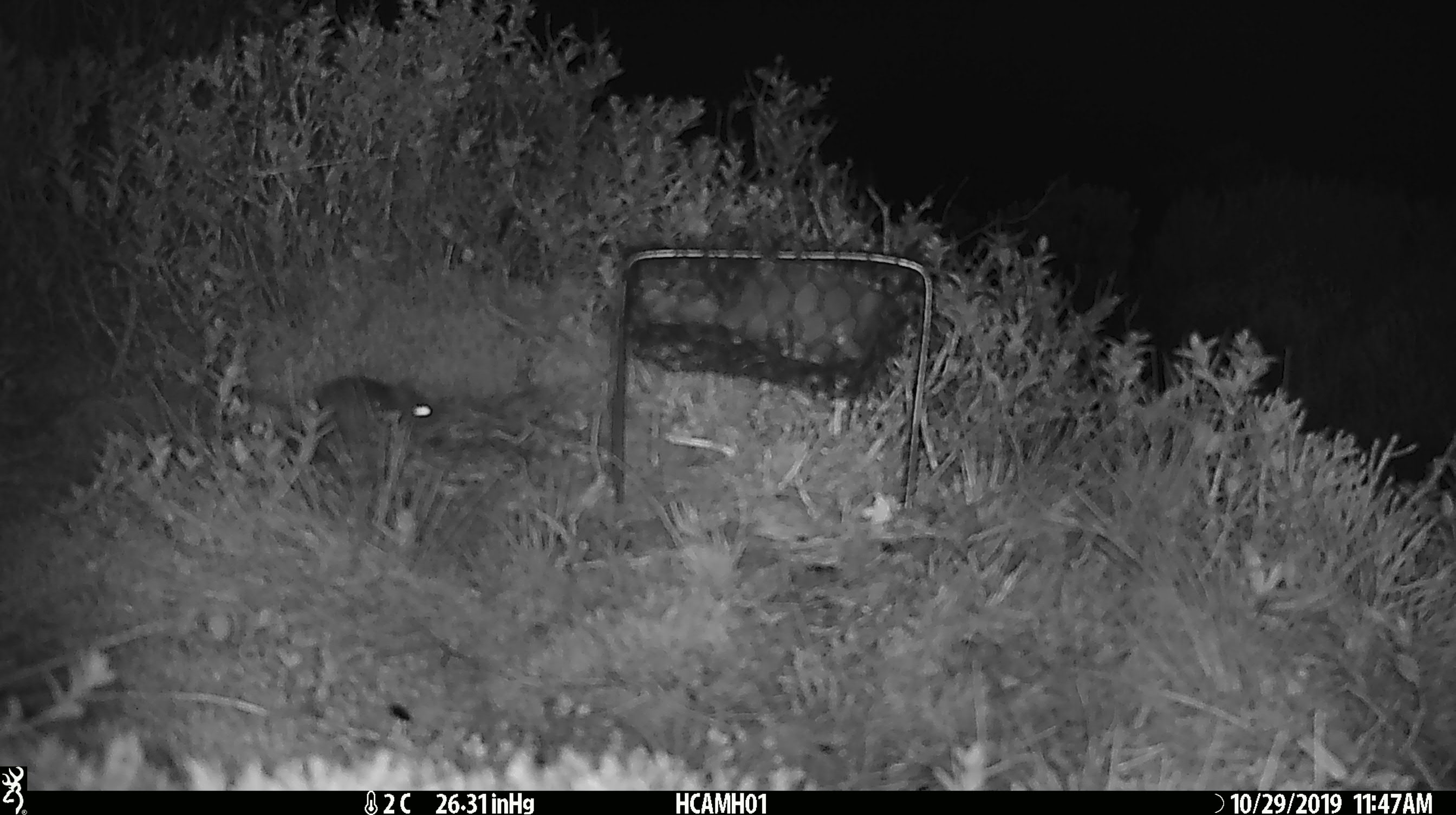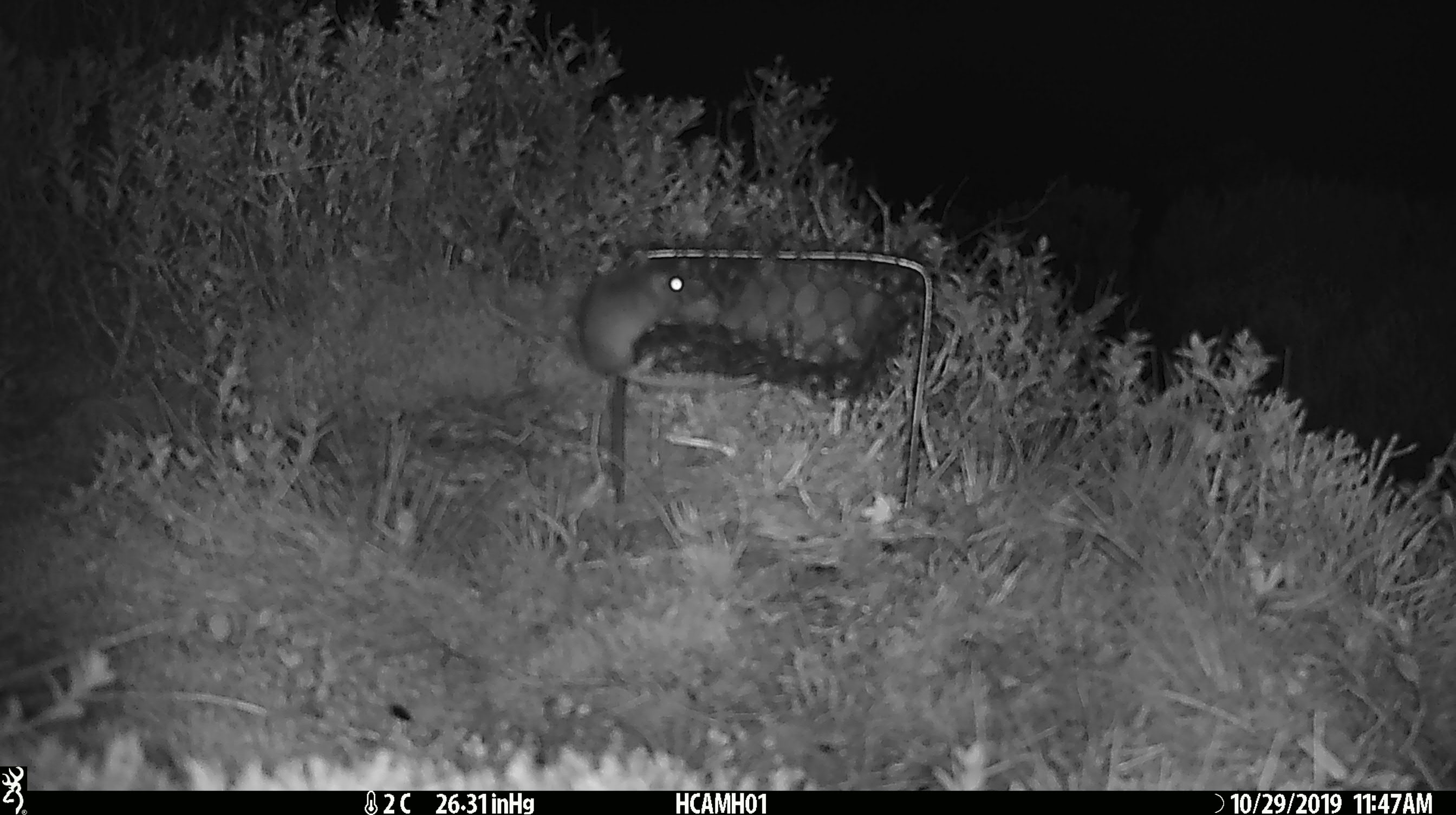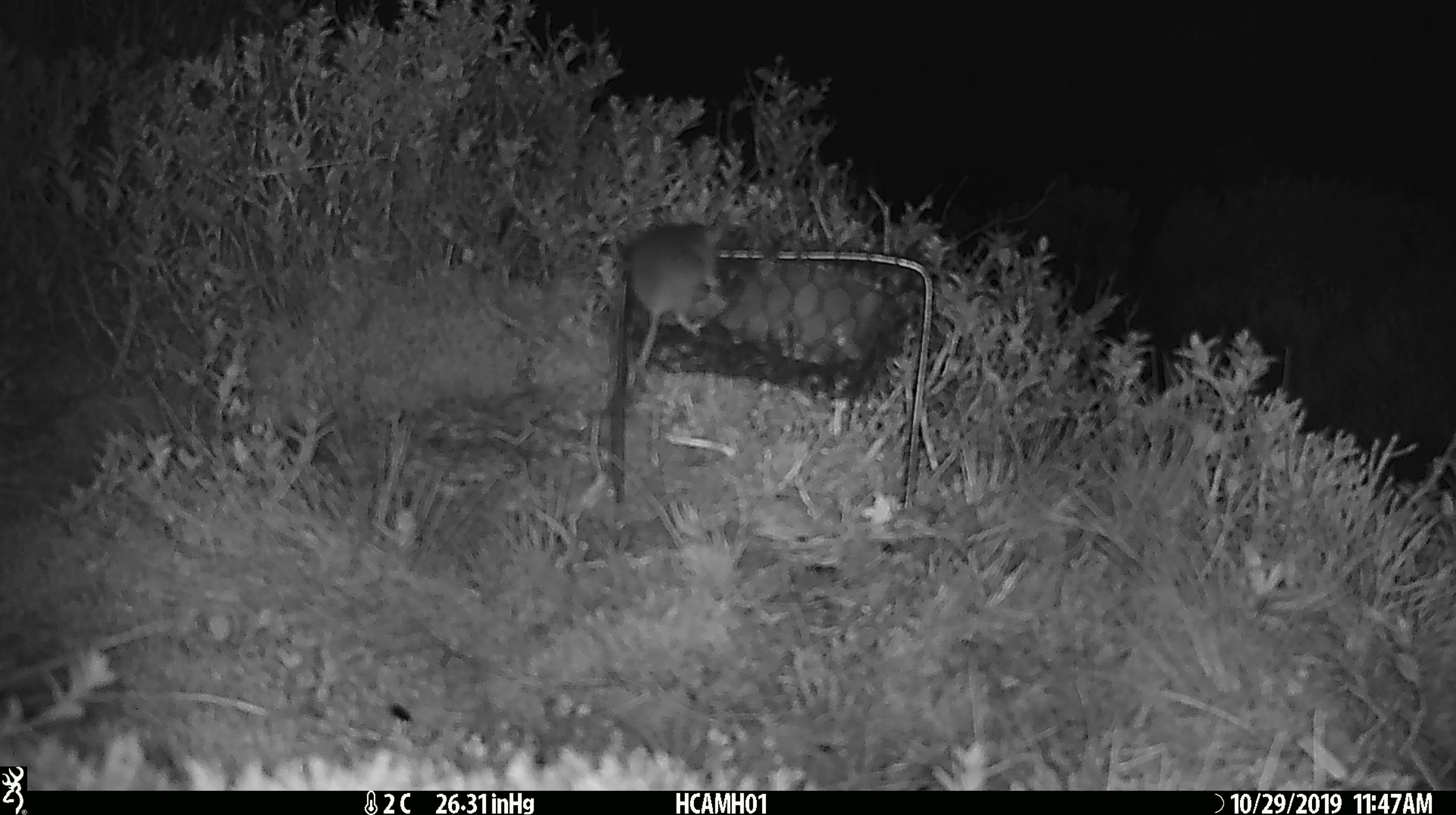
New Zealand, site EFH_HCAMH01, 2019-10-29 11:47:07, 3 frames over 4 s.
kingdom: Animalia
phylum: Chordata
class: Mammalia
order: Rodentia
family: Muridae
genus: Mus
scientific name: Mus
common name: mouse